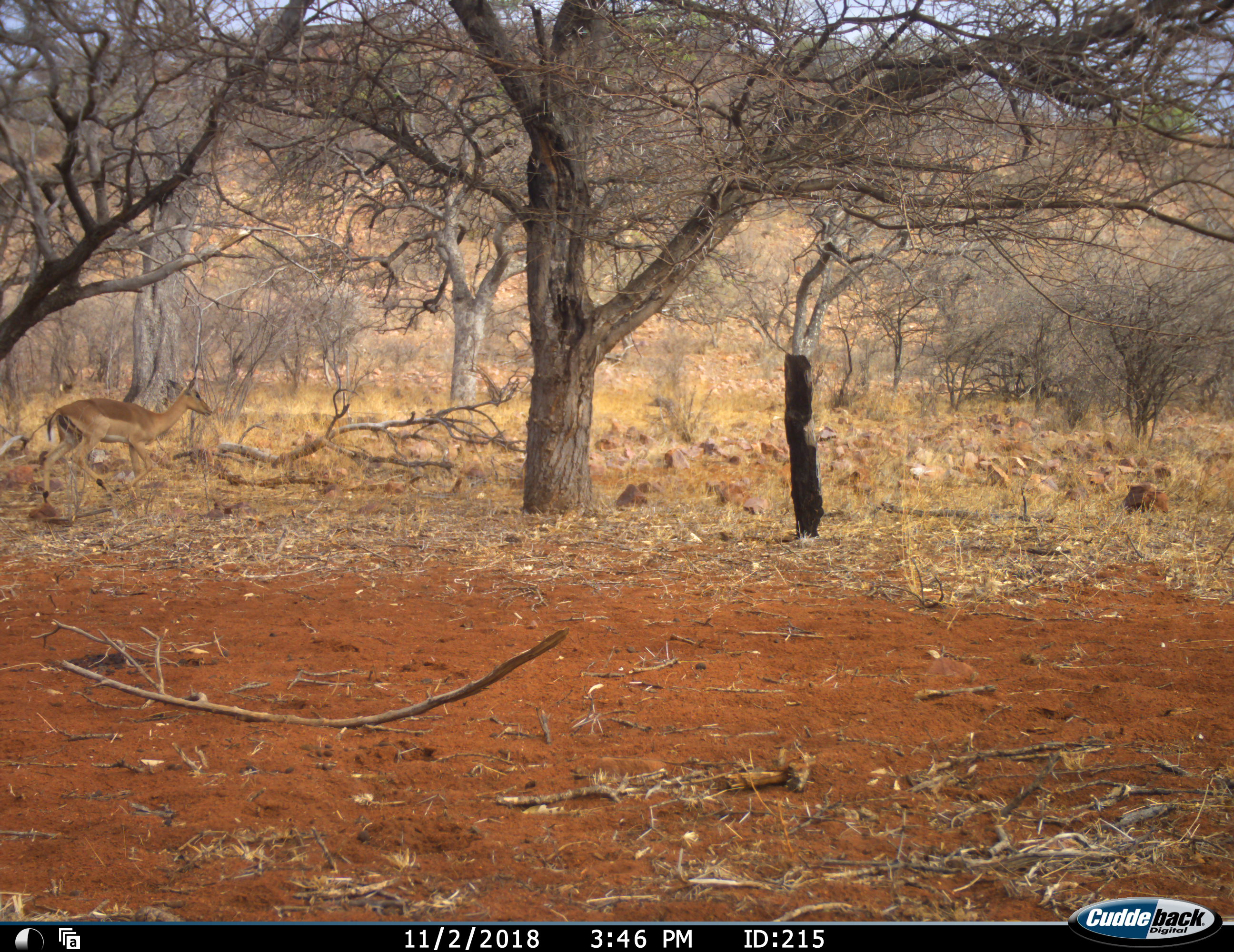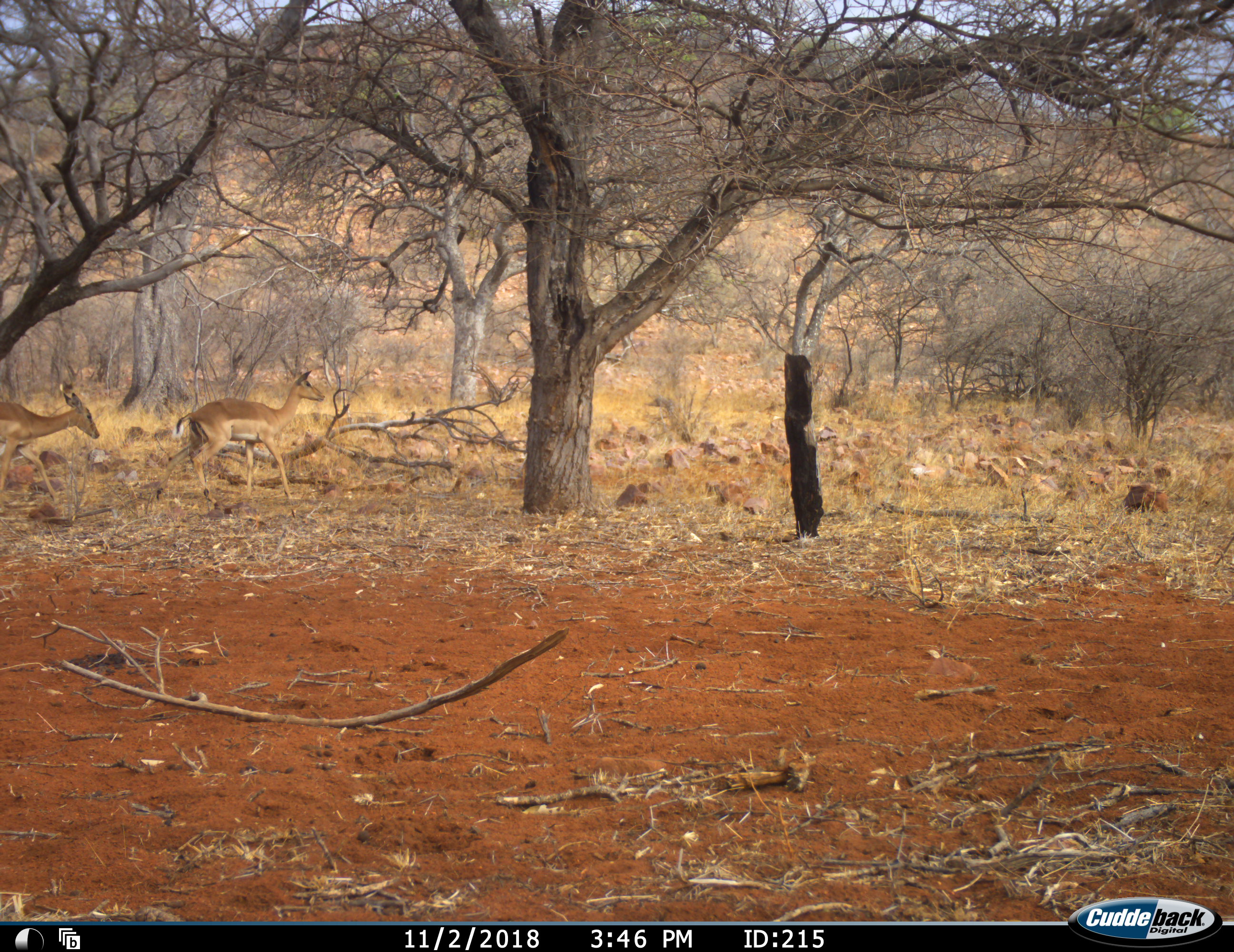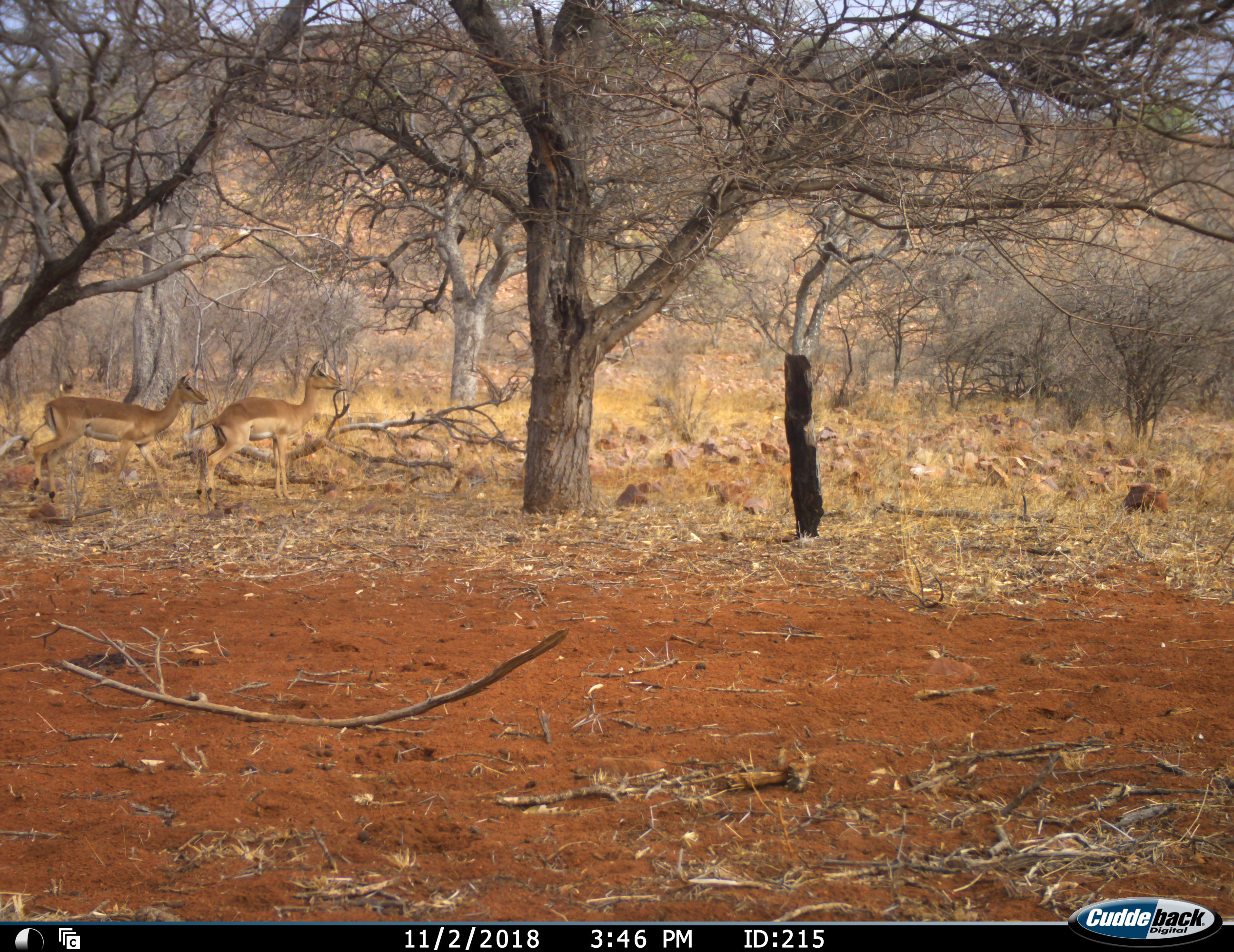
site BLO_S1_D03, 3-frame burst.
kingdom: Animalia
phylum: Chordata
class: Mammalia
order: Artiodactyla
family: Bovidae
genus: Aepyceros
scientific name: Aepyceros melampus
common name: impala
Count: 2.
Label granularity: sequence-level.